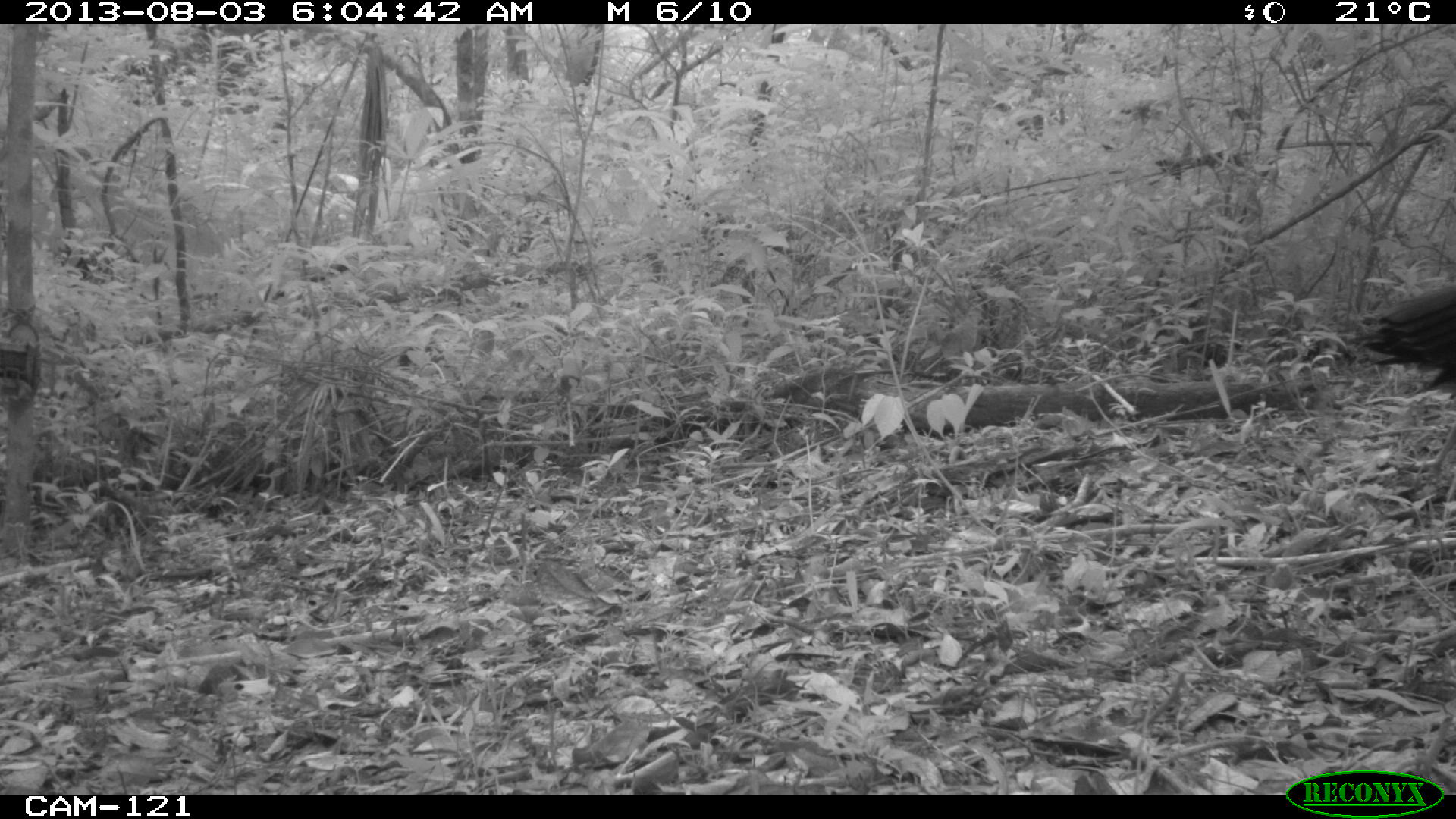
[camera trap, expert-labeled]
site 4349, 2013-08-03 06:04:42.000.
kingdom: Animalia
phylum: Chordata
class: Aves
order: Galliformes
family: Cracidae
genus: Crax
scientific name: Crax rubra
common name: great curassow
Crax rubra (great curassow), count 2.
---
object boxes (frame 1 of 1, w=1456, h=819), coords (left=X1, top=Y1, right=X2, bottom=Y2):
crax rubra: (left=1347, top=282, right=1455, bottom=476)